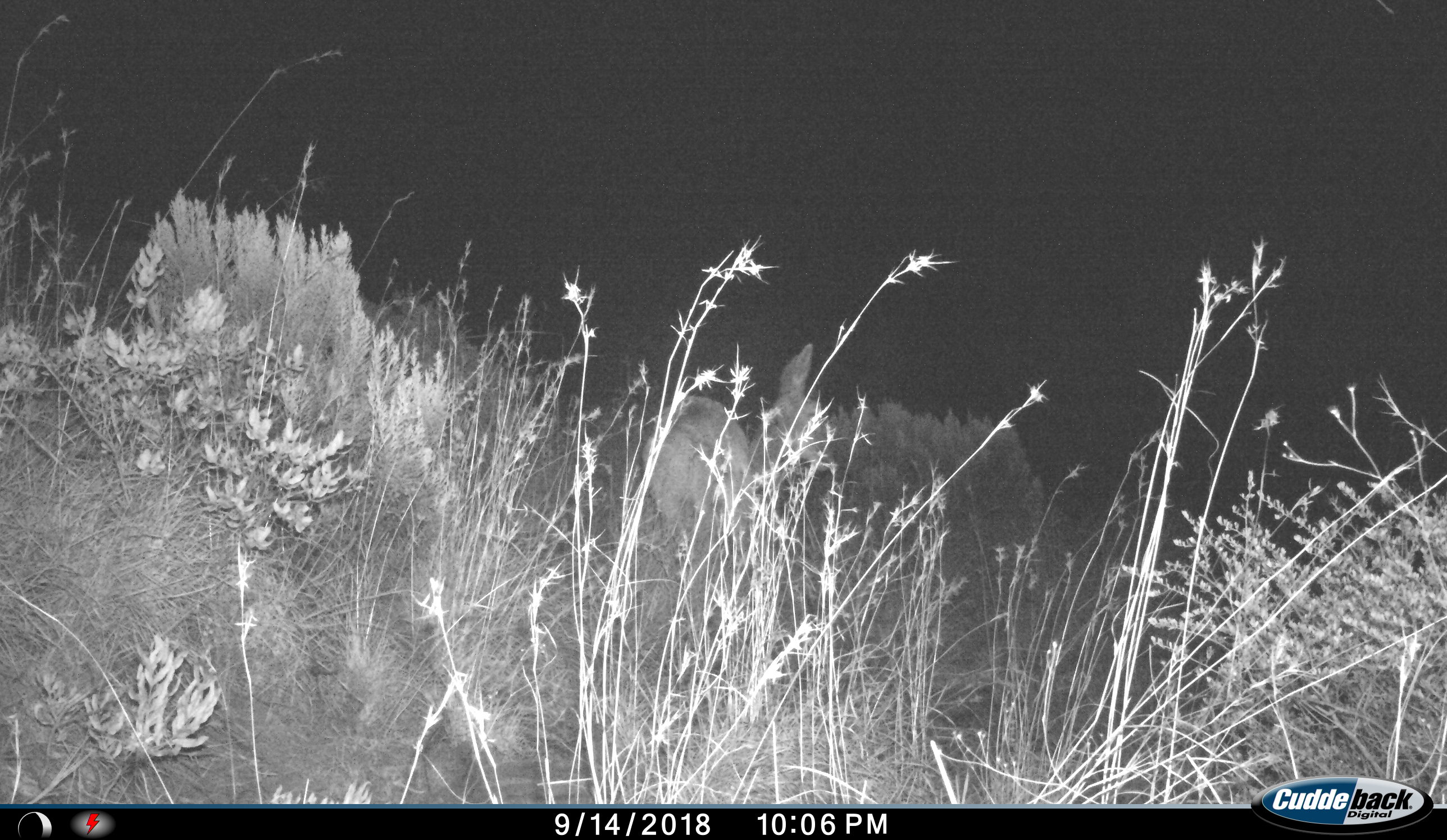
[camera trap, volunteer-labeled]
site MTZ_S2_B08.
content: unidentified animal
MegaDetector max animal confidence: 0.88